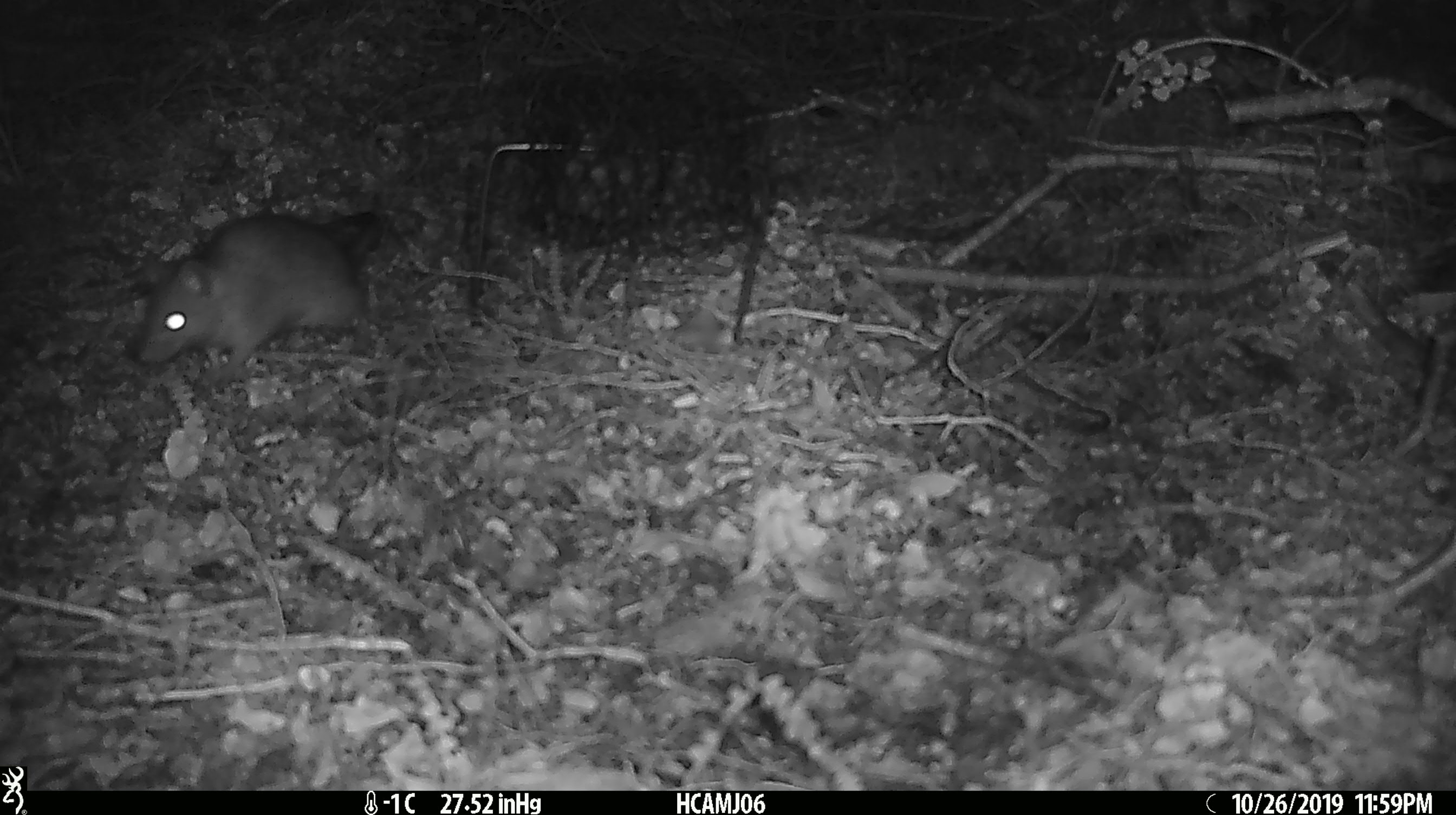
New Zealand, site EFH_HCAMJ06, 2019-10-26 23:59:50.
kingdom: Animalia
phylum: Chordata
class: Mammalia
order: Rodentia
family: Muridae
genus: Rattus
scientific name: Rattus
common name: rat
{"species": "rat (Rattus)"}